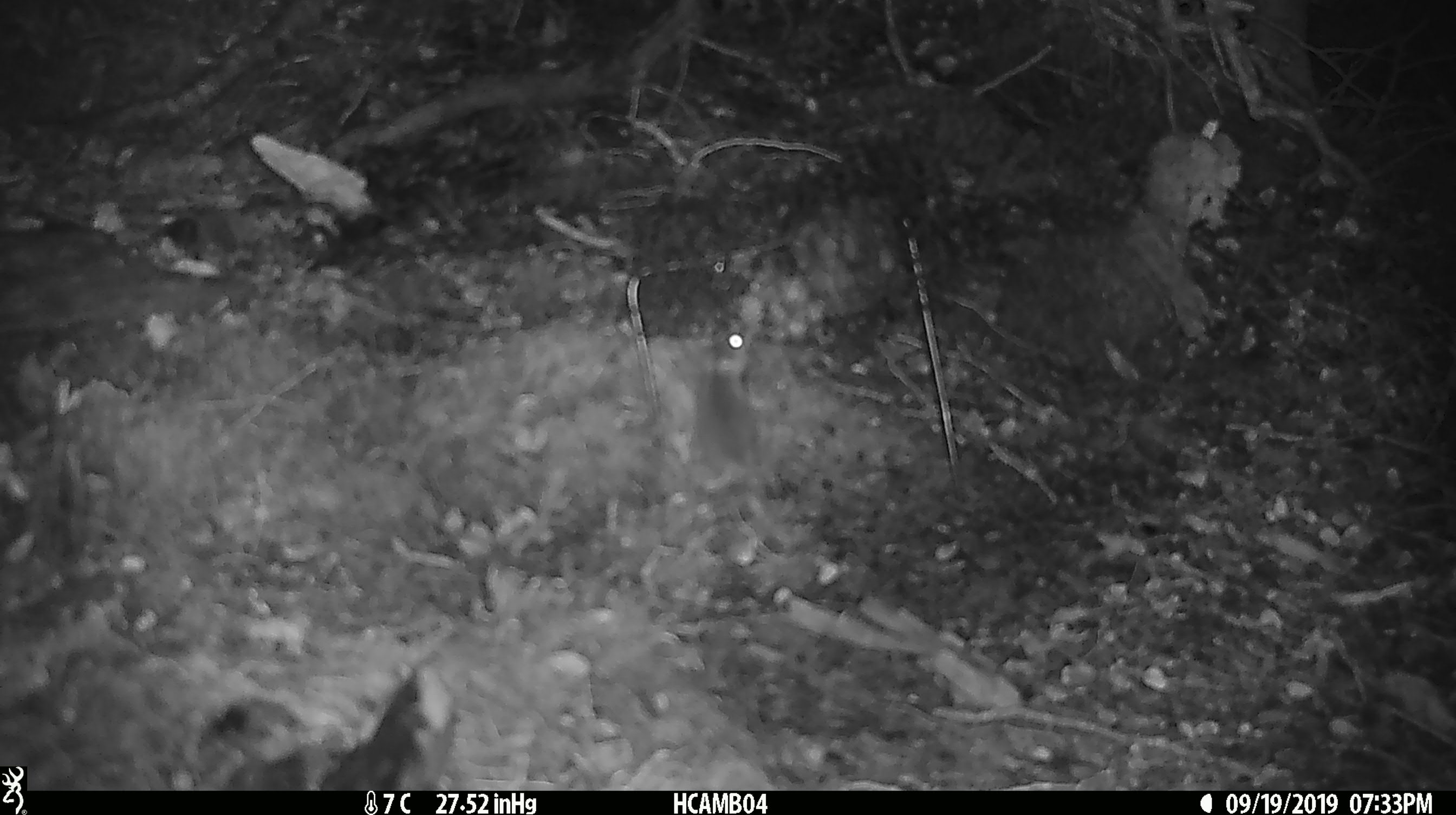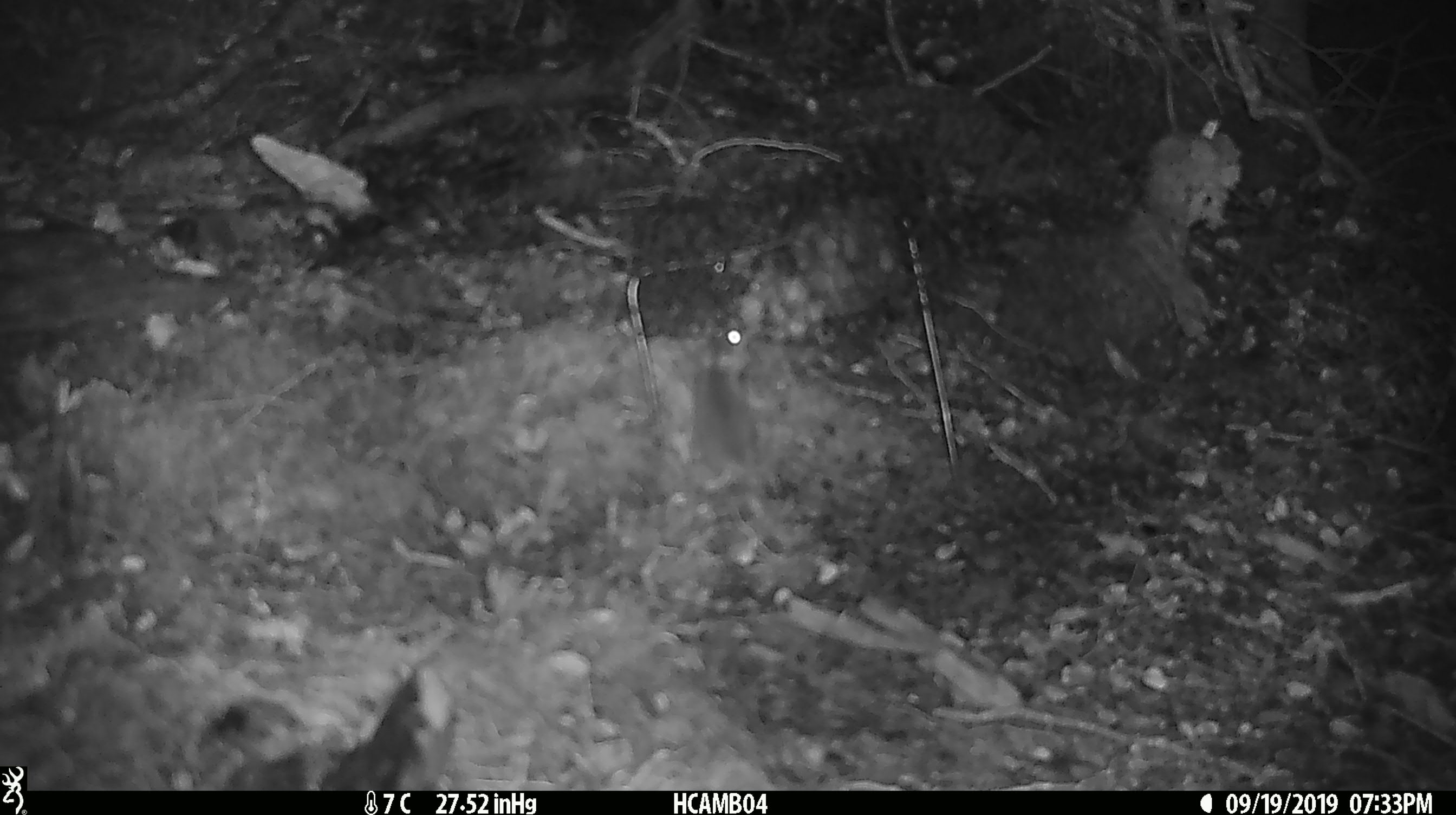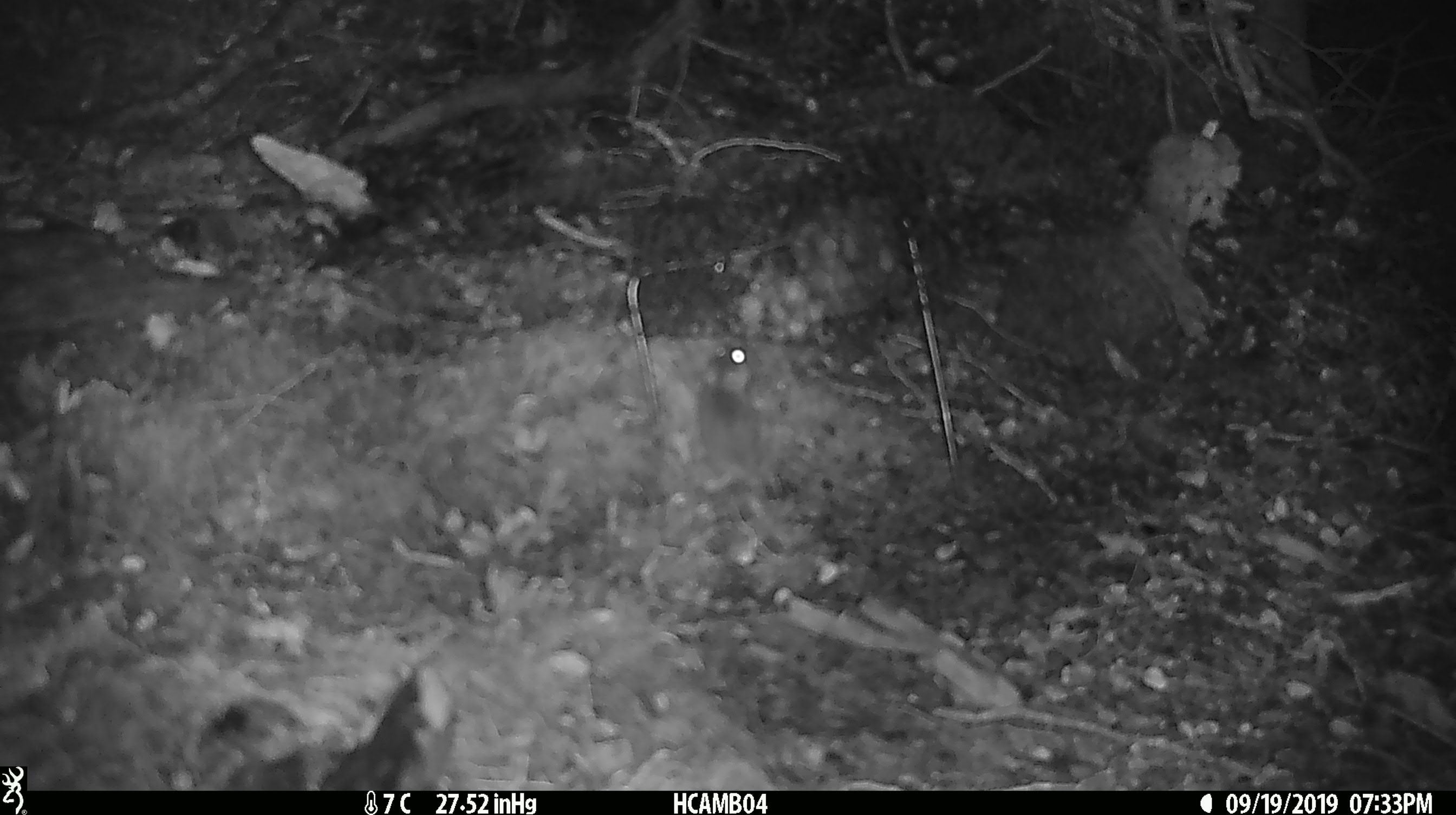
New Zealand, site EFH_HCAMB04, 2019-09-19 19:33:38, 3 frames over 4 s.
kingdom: Animalia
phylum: Chordata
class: Mammalia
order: Rodentia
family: Muridae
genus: Mus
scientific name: Mus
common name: mouse